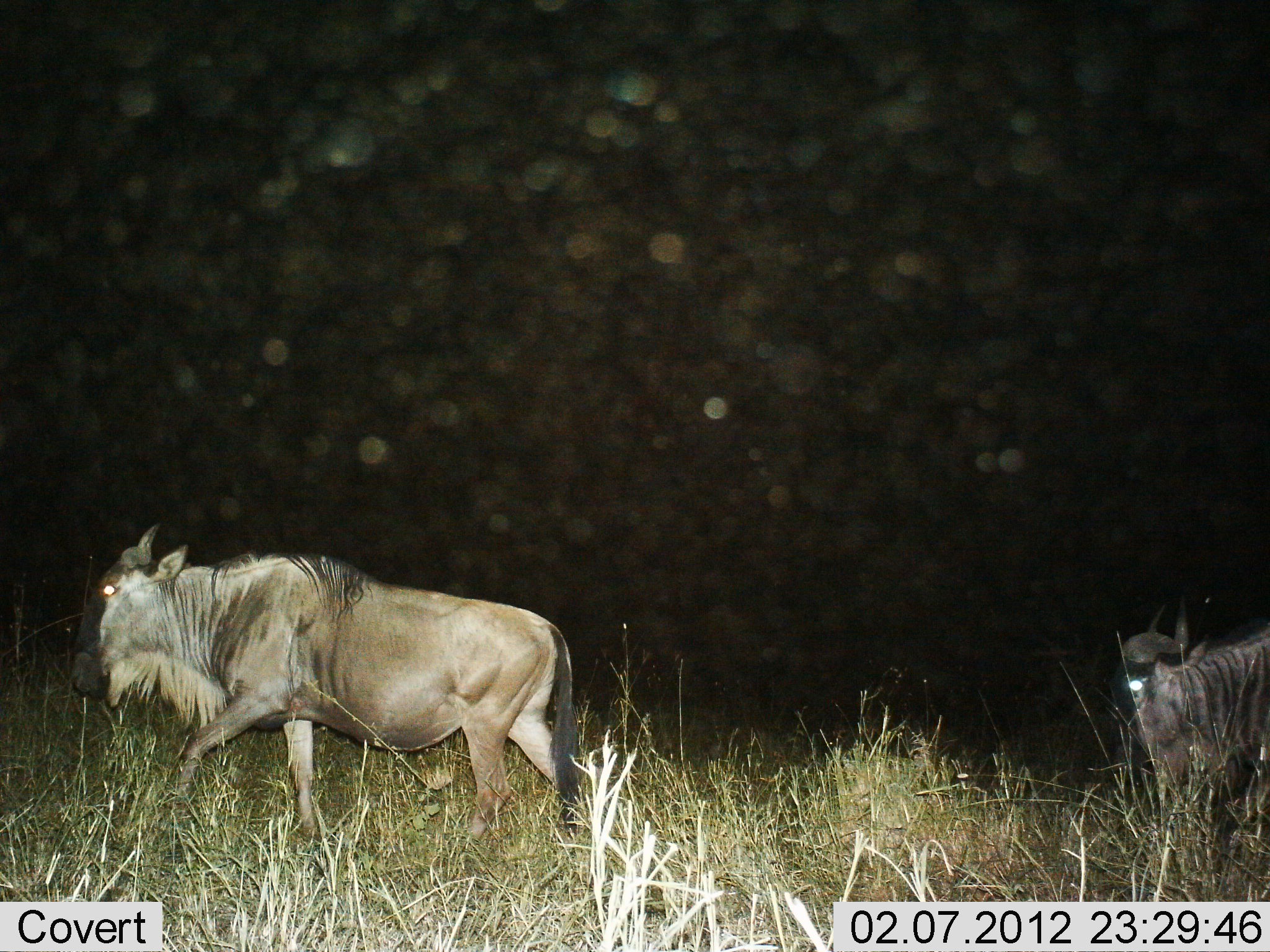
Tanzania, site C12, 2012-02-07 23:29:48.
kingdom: Animalia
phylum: Chordata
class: Mammalia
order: Artiodactyla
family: Bovidae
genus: Connochaetes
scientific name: Connochaetes taurinus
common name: blue wildebeest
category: wildebeest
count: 2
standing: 8%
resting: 0%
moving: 100%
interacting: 0%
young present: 0%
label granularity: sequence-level